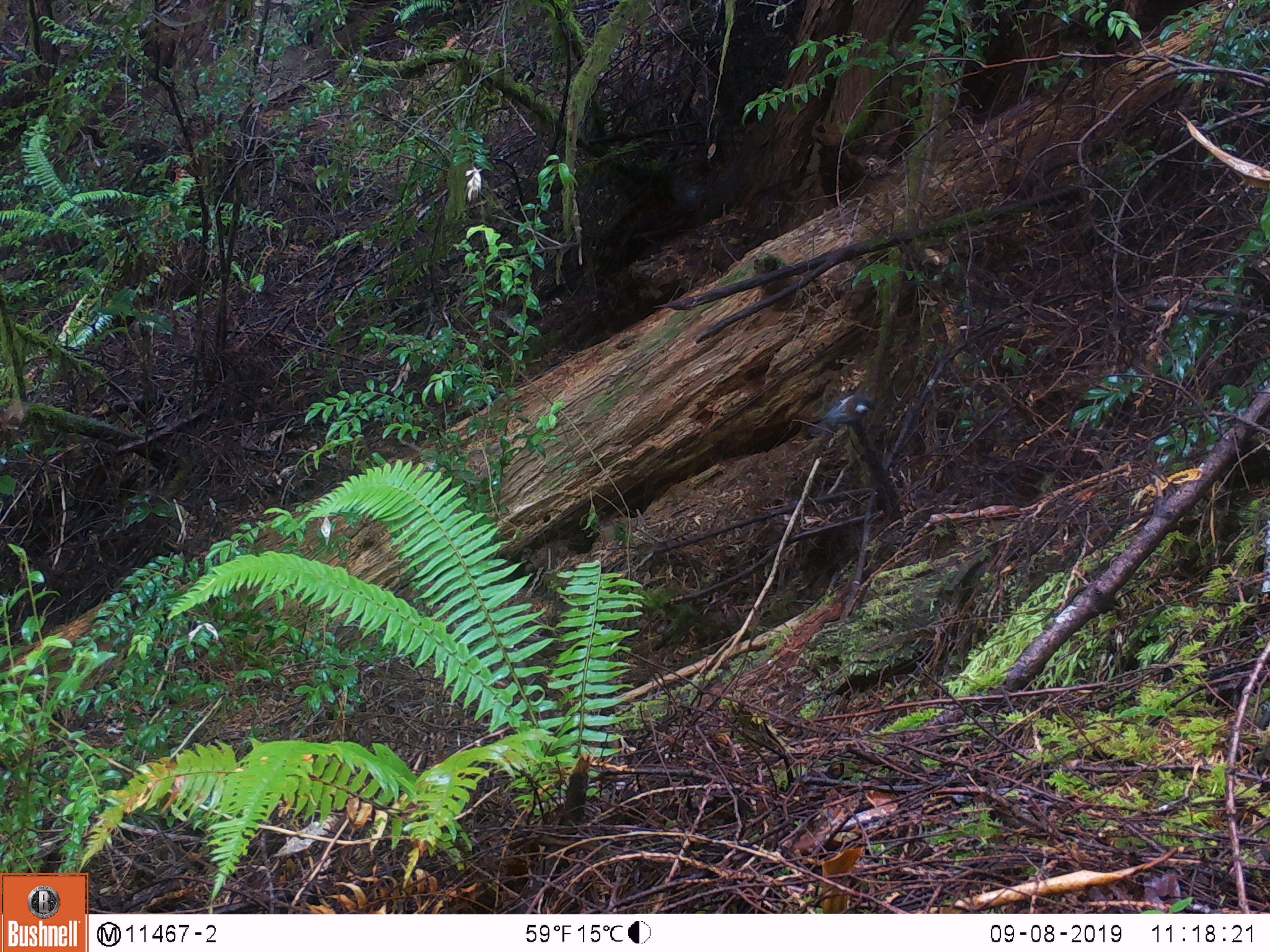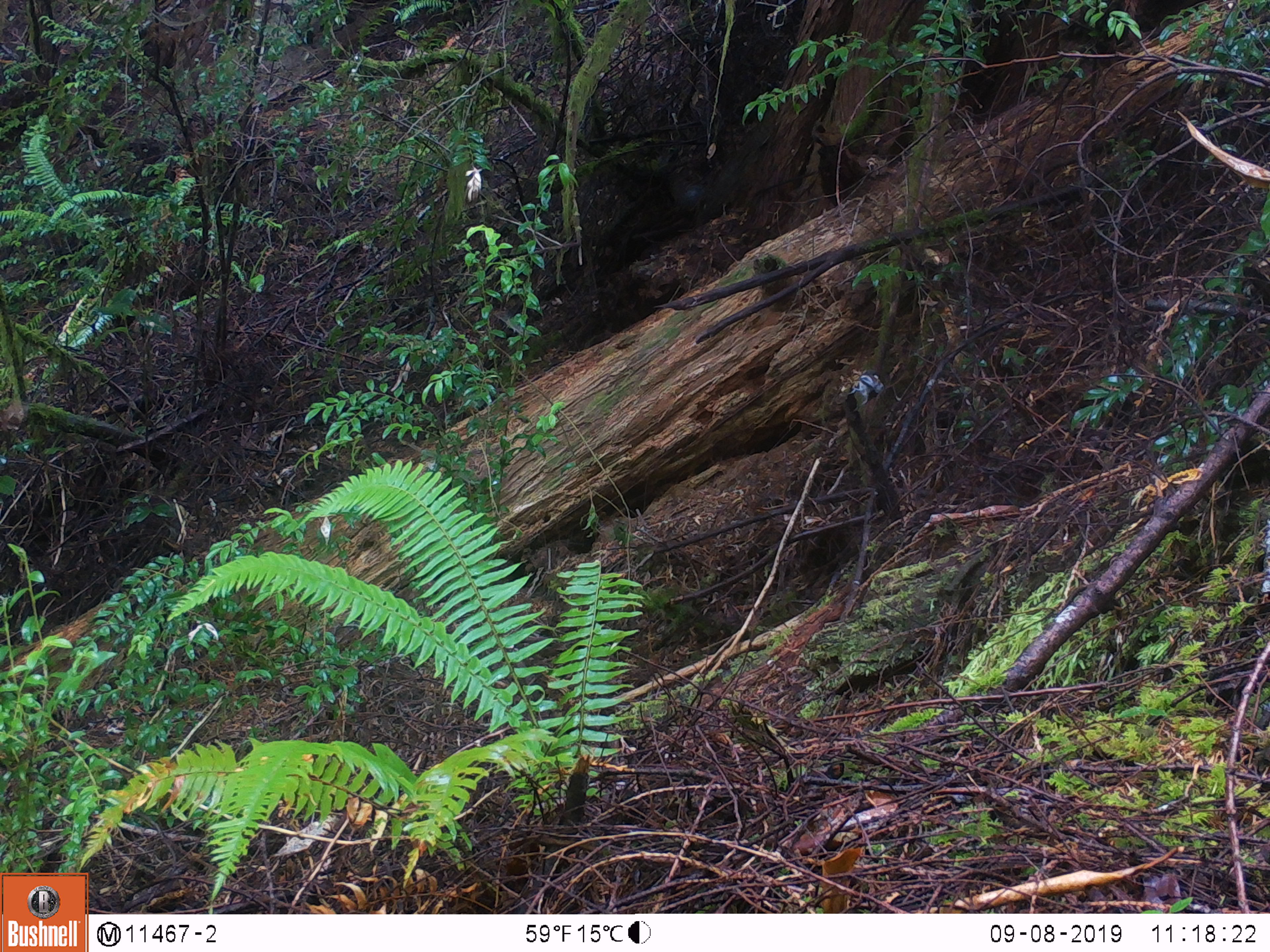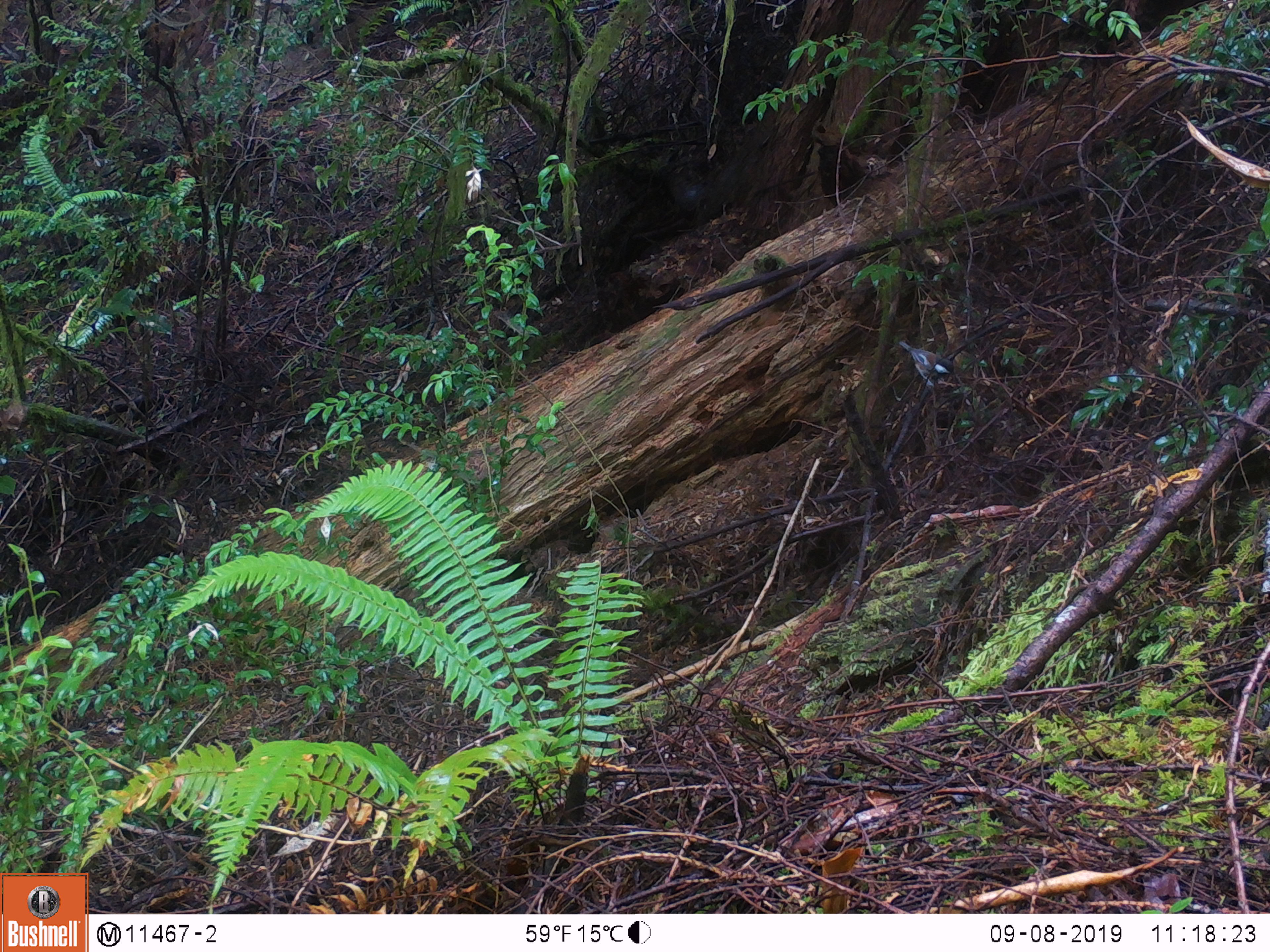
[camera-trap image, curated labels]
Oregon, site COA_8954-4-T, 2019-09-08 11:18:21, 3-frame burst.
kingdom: Animalia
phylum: Chordata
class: Aves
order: Passeriformes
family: Paridae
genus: Poecile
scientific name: Poecile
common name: chickadees and allies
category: poecile species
Poecile species (chickadees and allies) (Poecile).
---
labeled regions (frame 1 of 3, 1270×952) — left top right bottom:
poecile species: 798 394 878 442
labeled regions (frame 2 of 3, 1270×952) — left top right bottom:
poecile species: 836 368 894 415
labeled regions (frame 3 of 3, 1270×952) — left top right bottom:
poecile species: 888 335 975 392